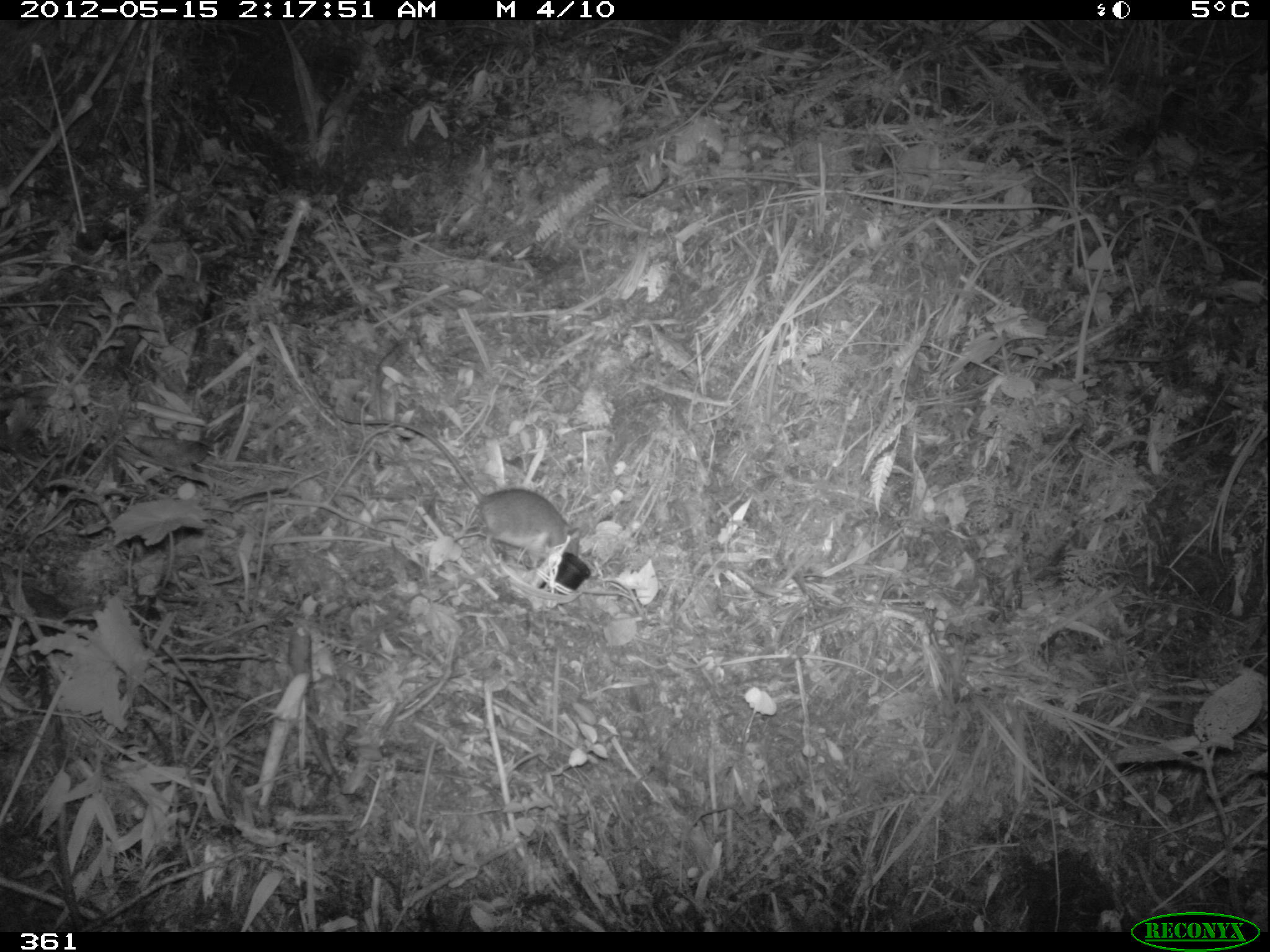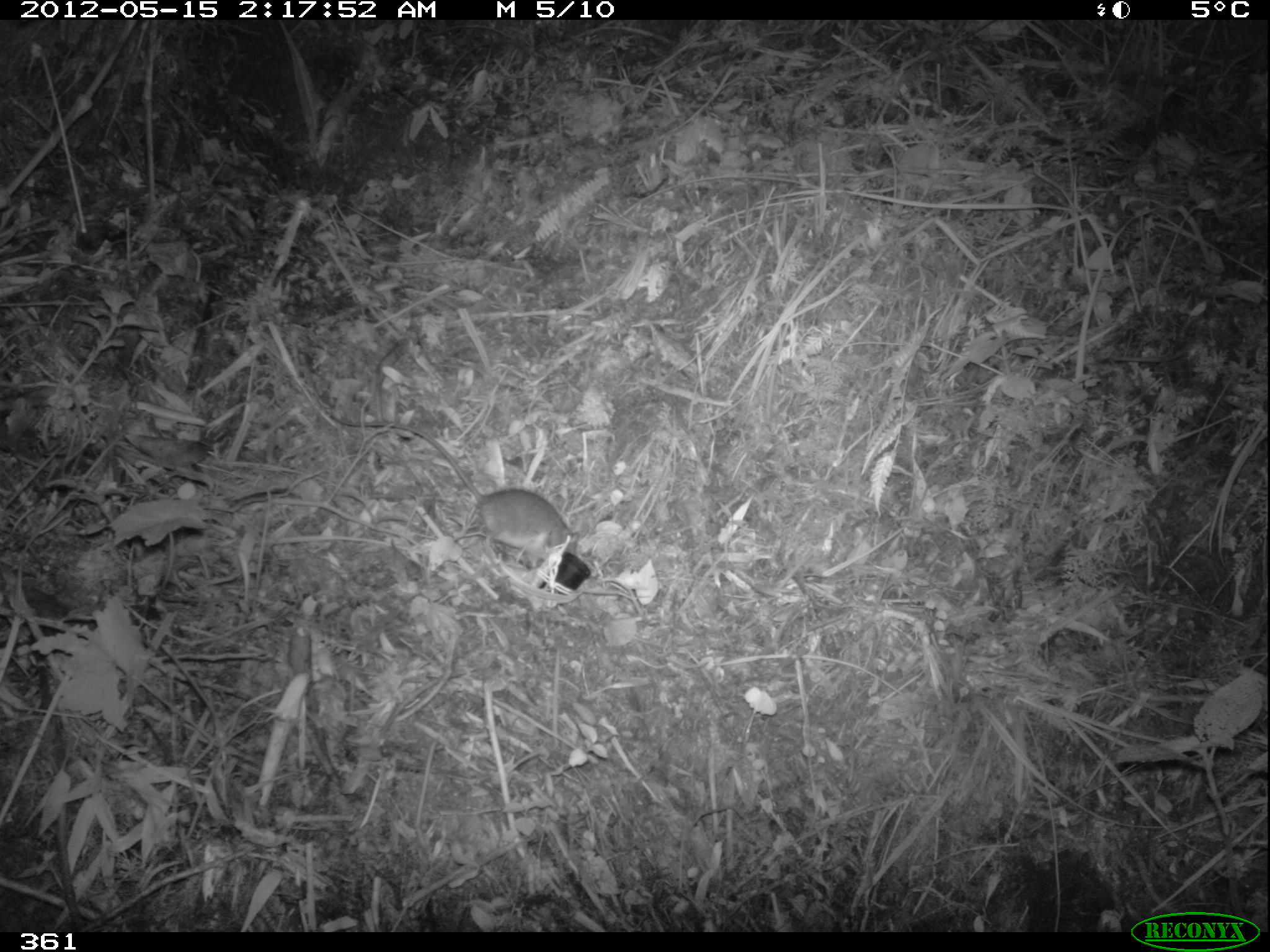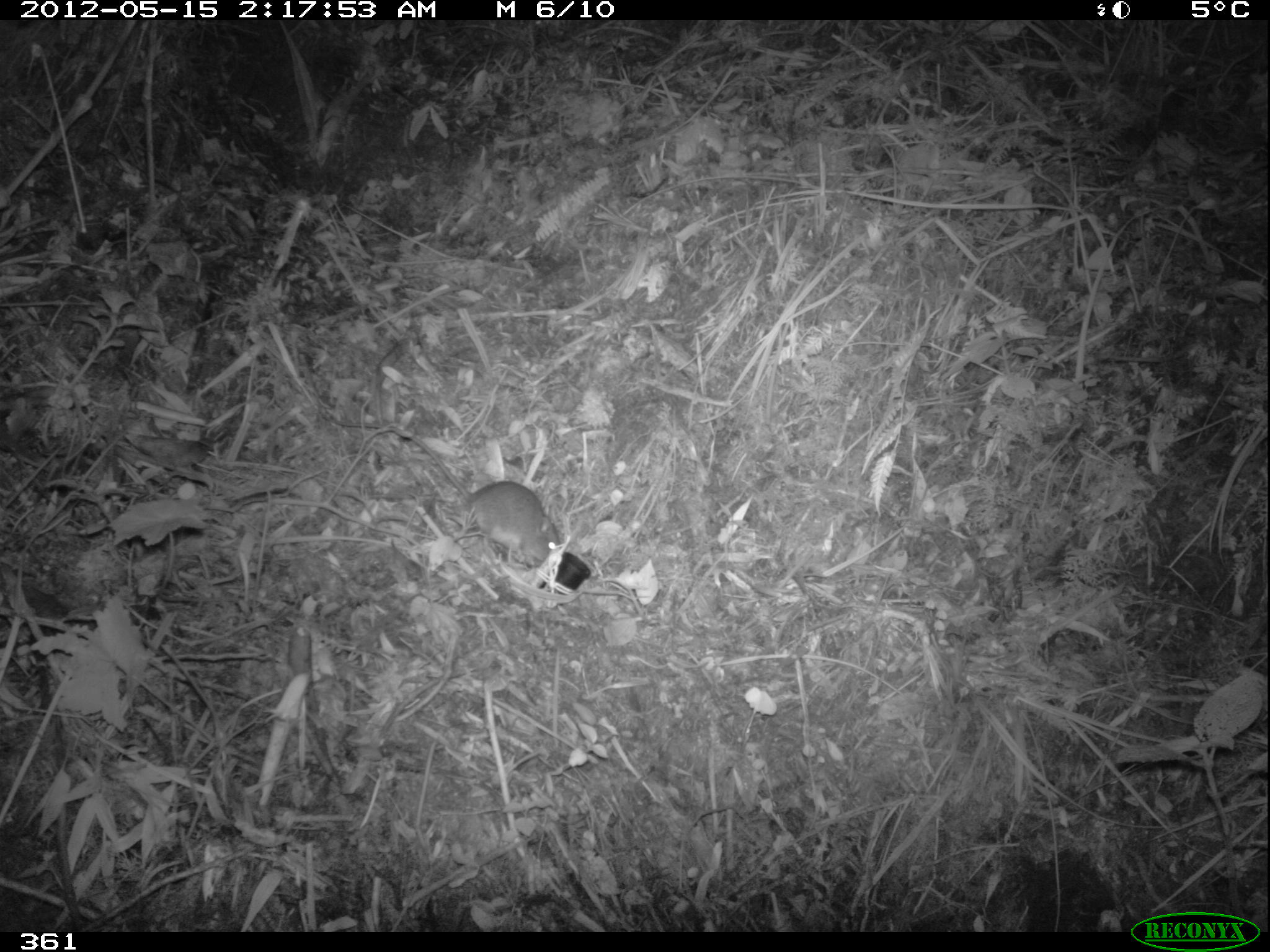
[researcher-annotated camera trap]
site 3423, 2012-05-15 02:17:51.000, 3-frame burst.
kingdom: Animalia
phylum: Chordata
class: Mammalia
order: Rodentia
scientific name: Rodentia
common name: rodents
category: unknown rodent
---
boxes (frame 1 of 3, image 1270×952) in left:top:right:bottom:
unknown rodent: 329:401:581:570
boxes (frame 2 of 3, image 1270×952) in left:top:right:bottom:
unknown rodent: 308:386:599:595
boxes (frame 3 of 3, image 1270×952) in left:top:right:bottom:
unknown rodent: 320:412:561:568